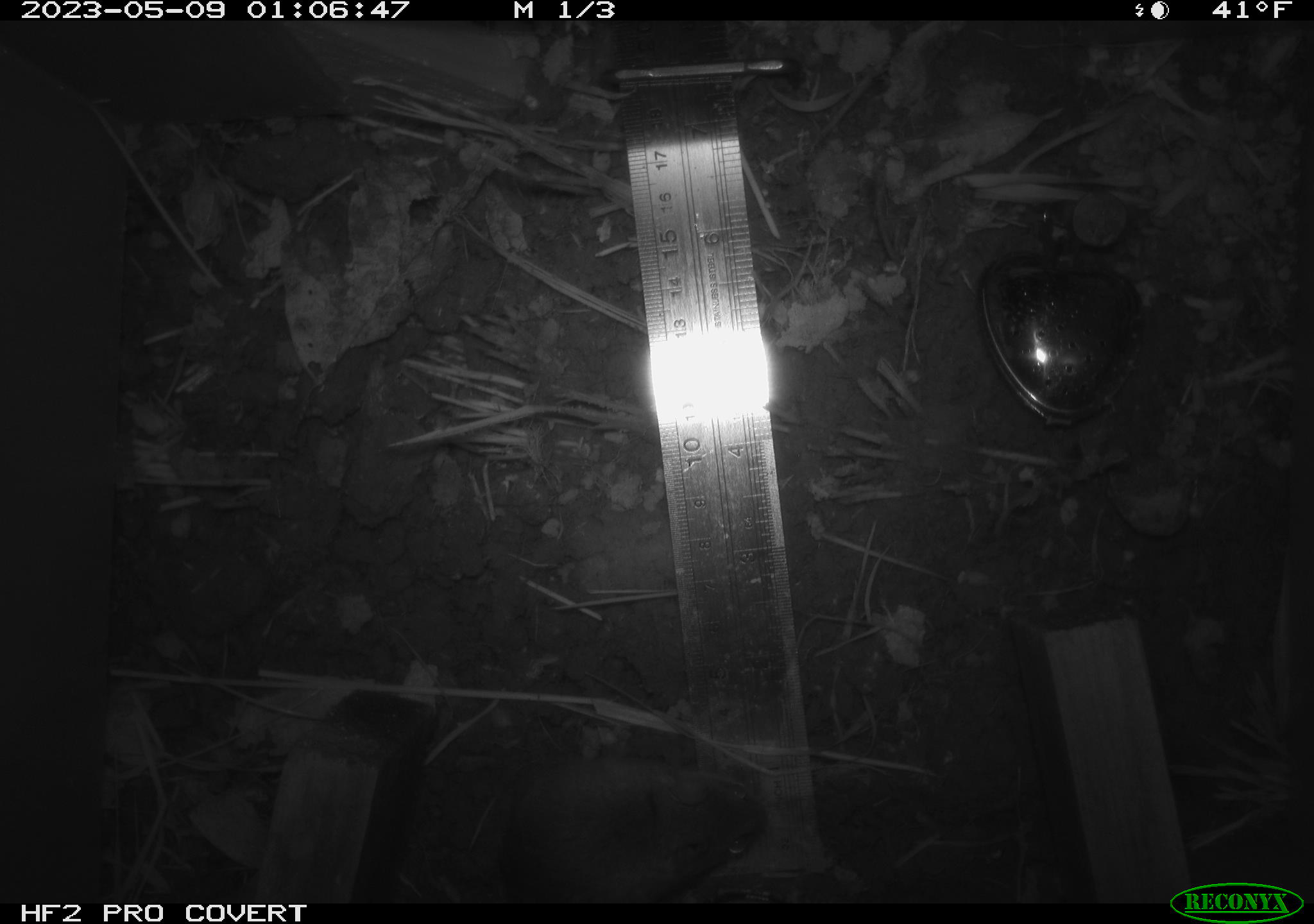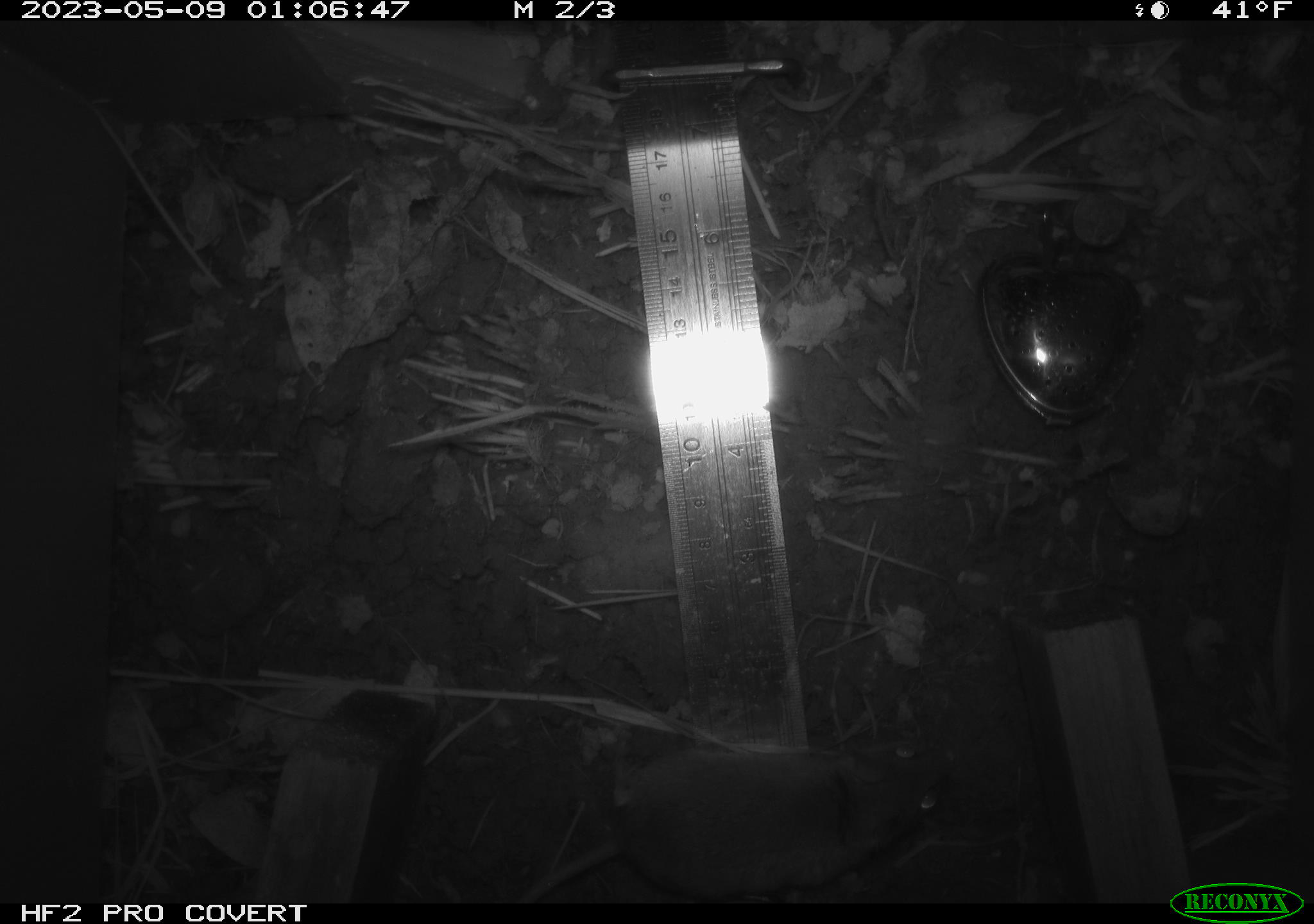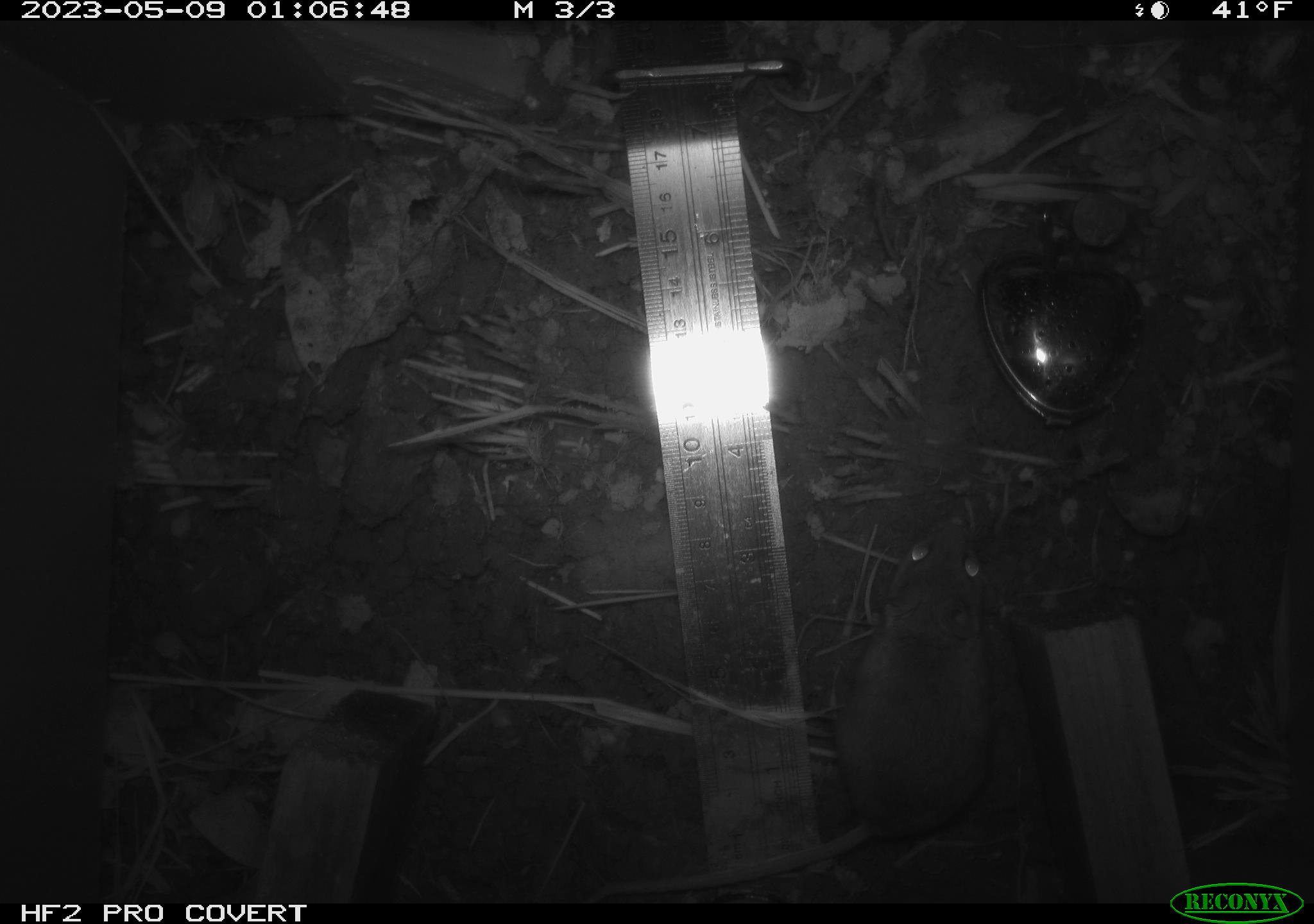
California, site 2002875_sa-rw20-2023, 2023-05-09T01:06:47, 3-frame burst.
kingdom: Animalia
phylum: Chordata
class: Mammalia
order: Rodentia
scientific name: Rodentia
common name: mouse species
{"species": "mouse species (Rodentia)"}